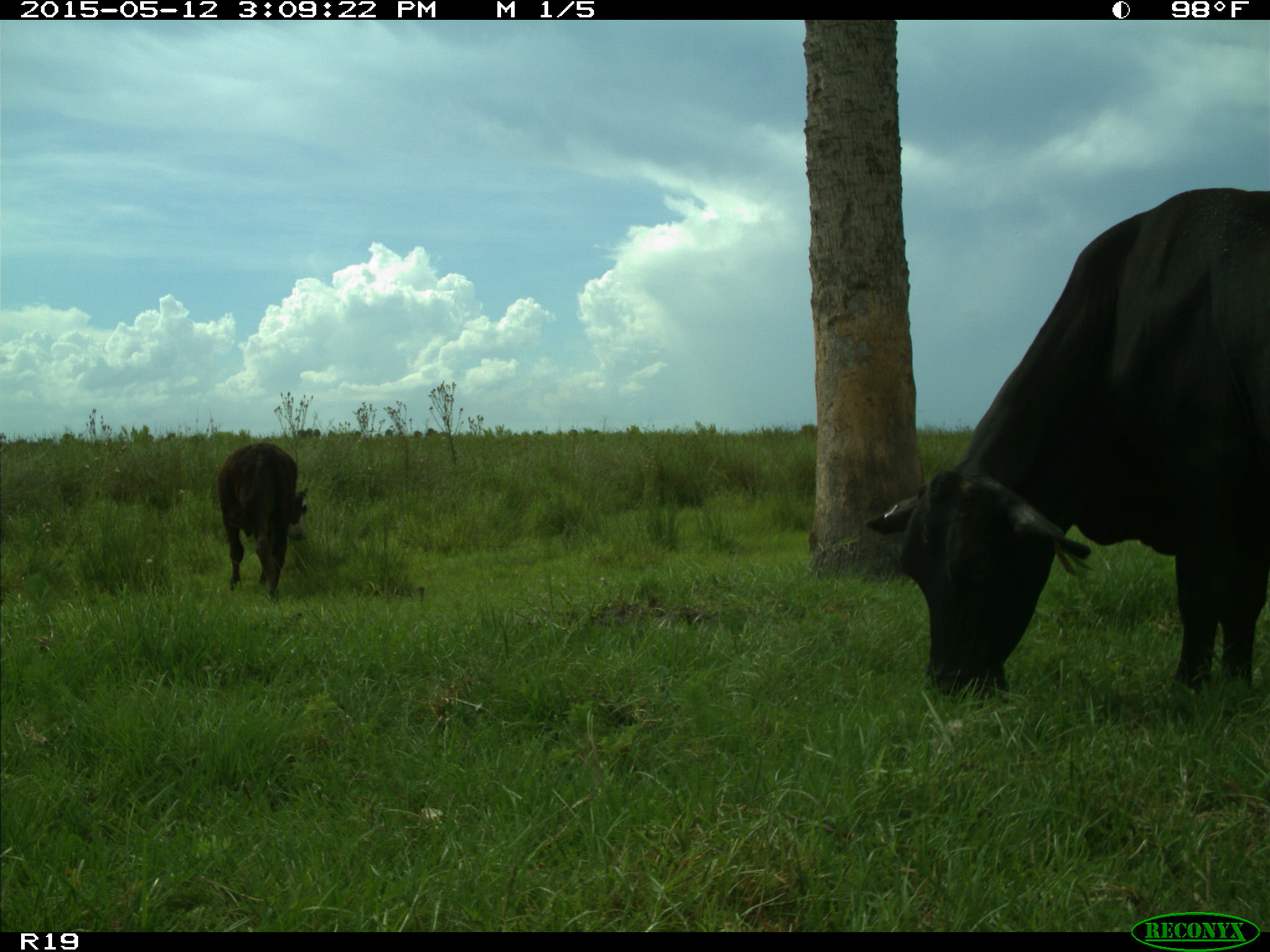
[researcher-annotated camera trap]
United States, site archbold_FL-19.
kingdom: Animalia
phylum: Chordata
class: Mammalia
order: Artiodactyla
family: Bovidae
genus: Bos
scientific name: Bos taurus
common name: domestic cow